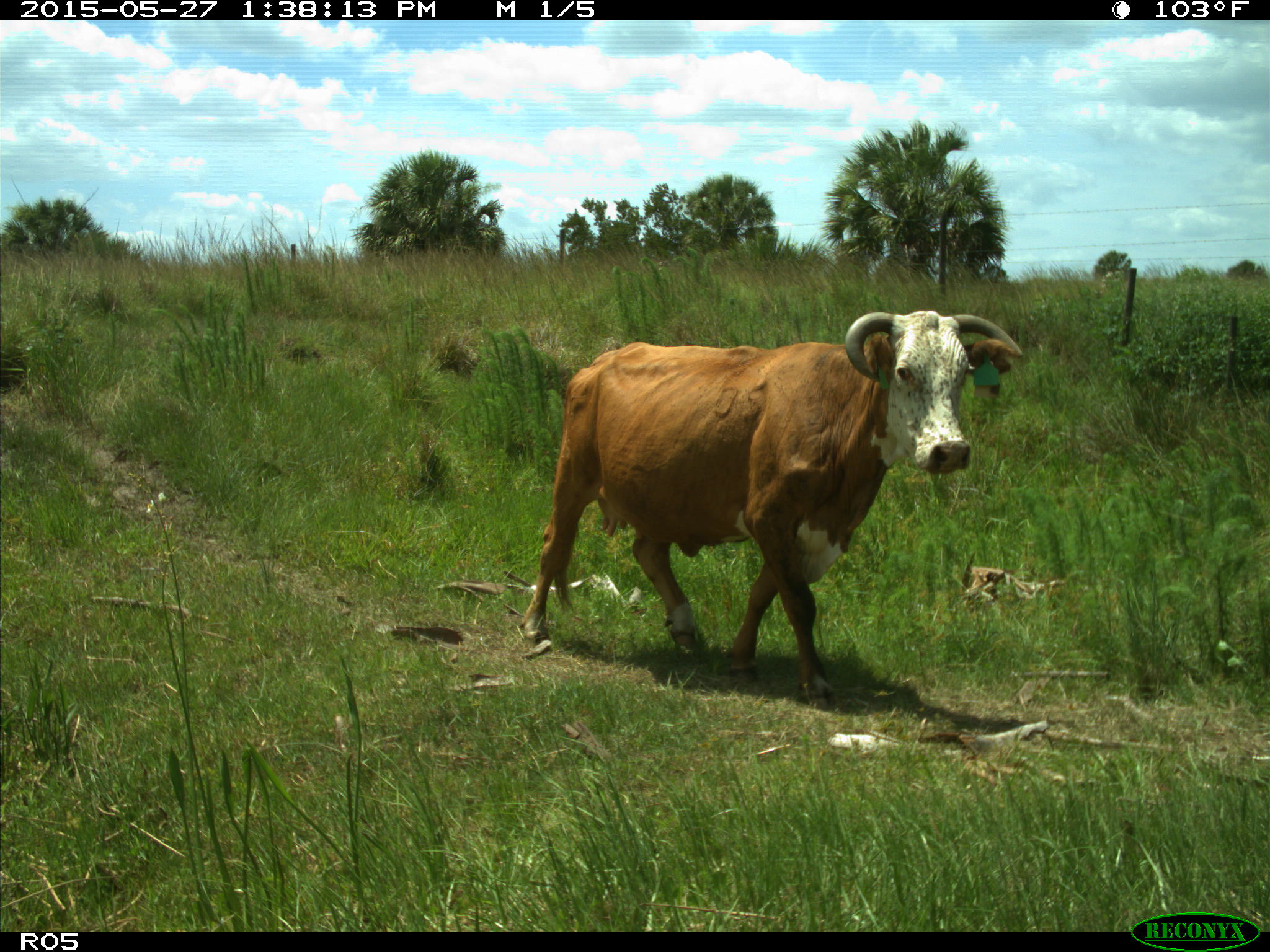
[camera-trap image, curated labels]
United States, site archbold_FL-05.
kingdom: Animalia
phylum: Chordata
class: Mammalia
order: Artiodactyla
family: Bovidae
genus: Bos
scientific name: Bos taurus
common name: domestic cow